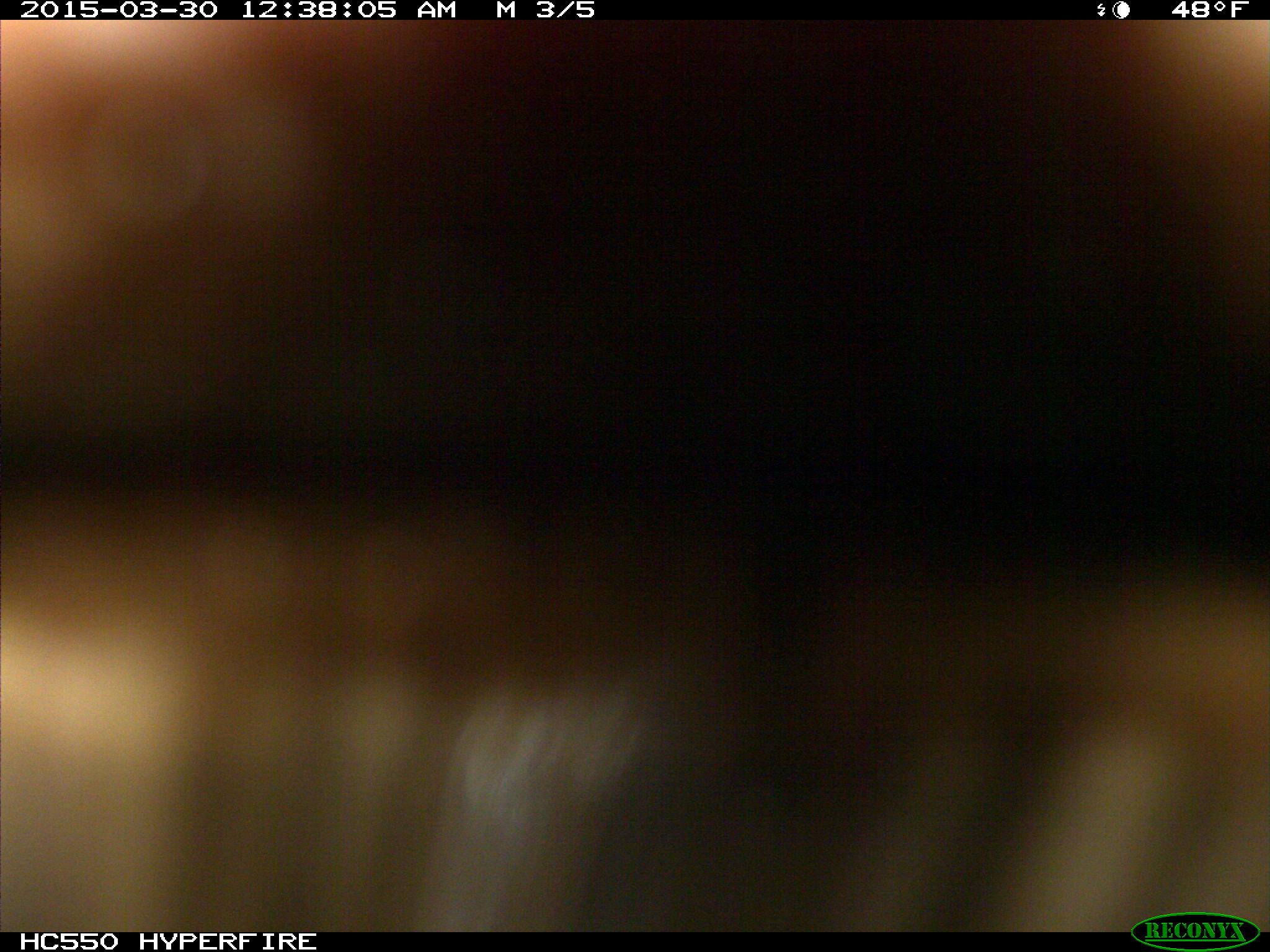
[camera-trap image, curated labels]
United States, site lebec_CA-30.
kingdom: Animalia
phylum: Chordata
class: Mammalia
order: Artiodactyla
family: Bovidae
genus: Bos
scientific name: Bos taurus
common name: domestic cow